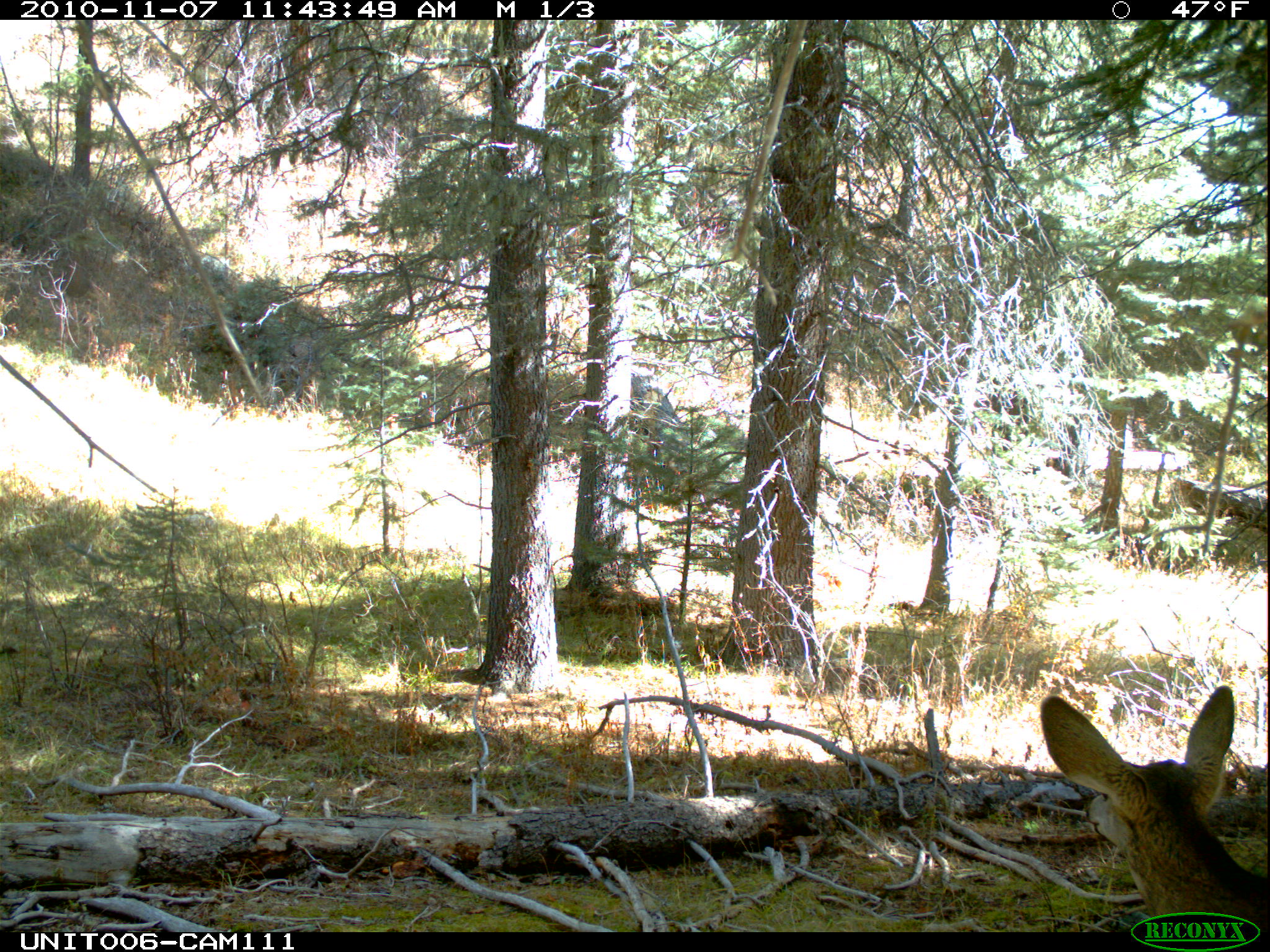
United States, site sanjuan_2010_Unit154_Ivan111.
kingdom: Animalia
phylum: Chordata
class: Mammalia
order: Artiodactyla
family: Cervidae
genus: Odocoileus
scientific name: Odocoileus hemionus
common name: mule deer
Odocoileus hemionus (mule deer).